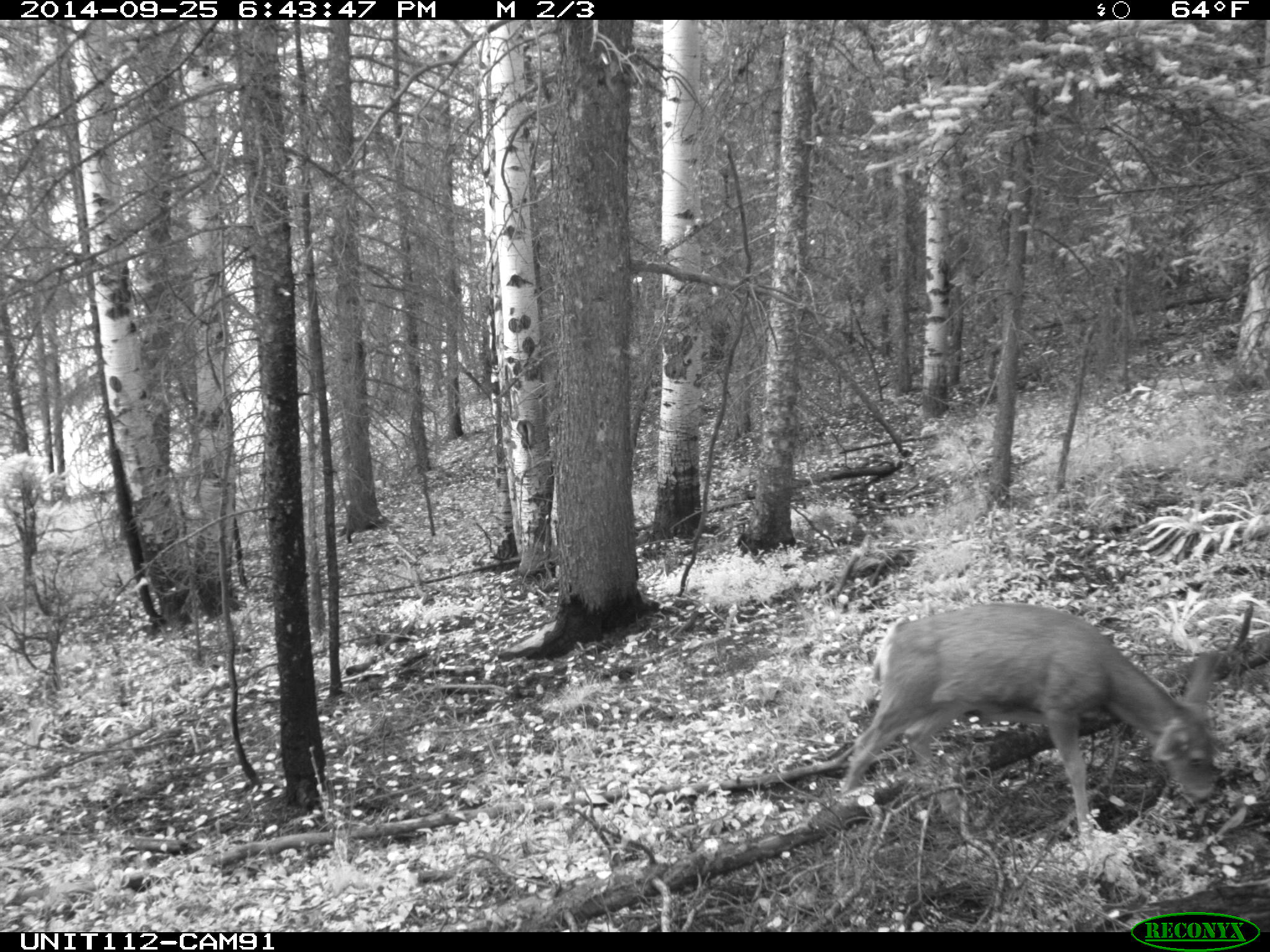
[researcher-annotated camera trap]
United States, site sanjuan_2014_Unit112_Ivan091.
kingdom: Animalia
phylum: Chordata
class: Mammalia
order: Artiodactyla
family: Cervidae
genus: Odocoileus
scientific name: Odocoileus hemionus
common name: mule deer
Odocoileus hemionus (mule deer).